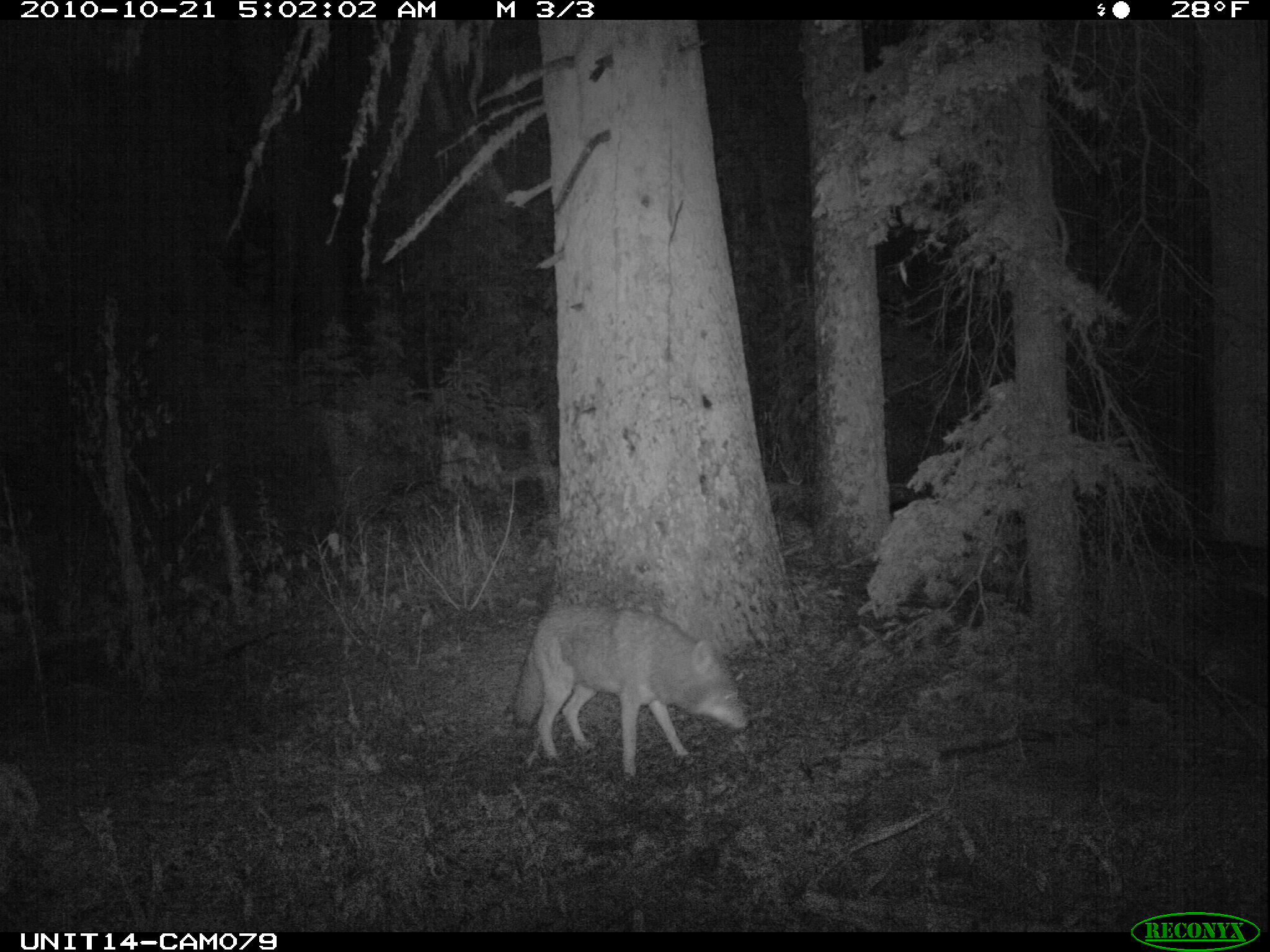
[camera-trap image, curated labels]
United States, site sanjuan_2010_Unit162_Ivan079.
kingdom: Animalia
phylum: Chordata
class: Mammalia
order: Carnivora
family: Canidae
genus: Canis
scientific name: Canis latrans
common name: coyote